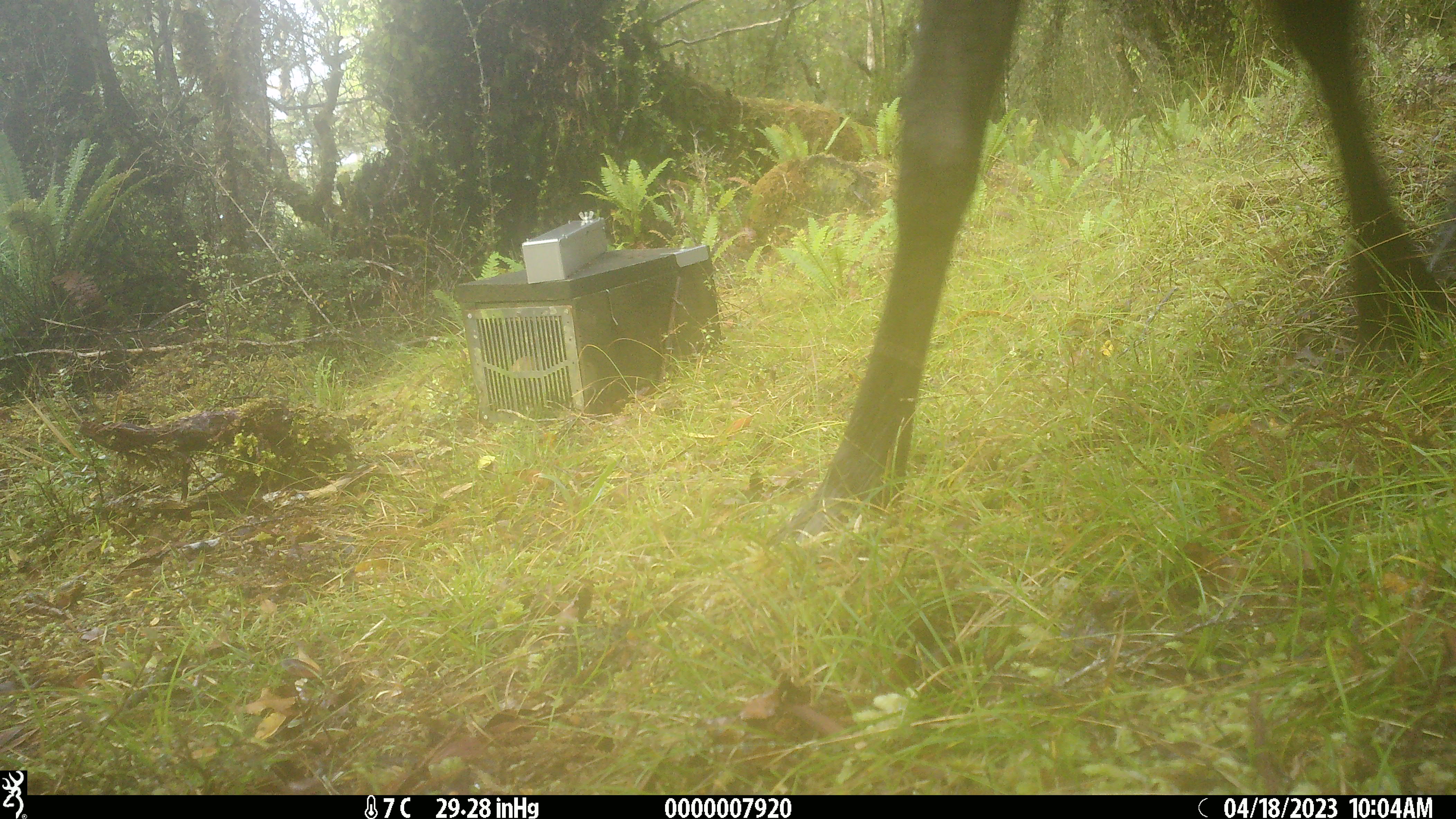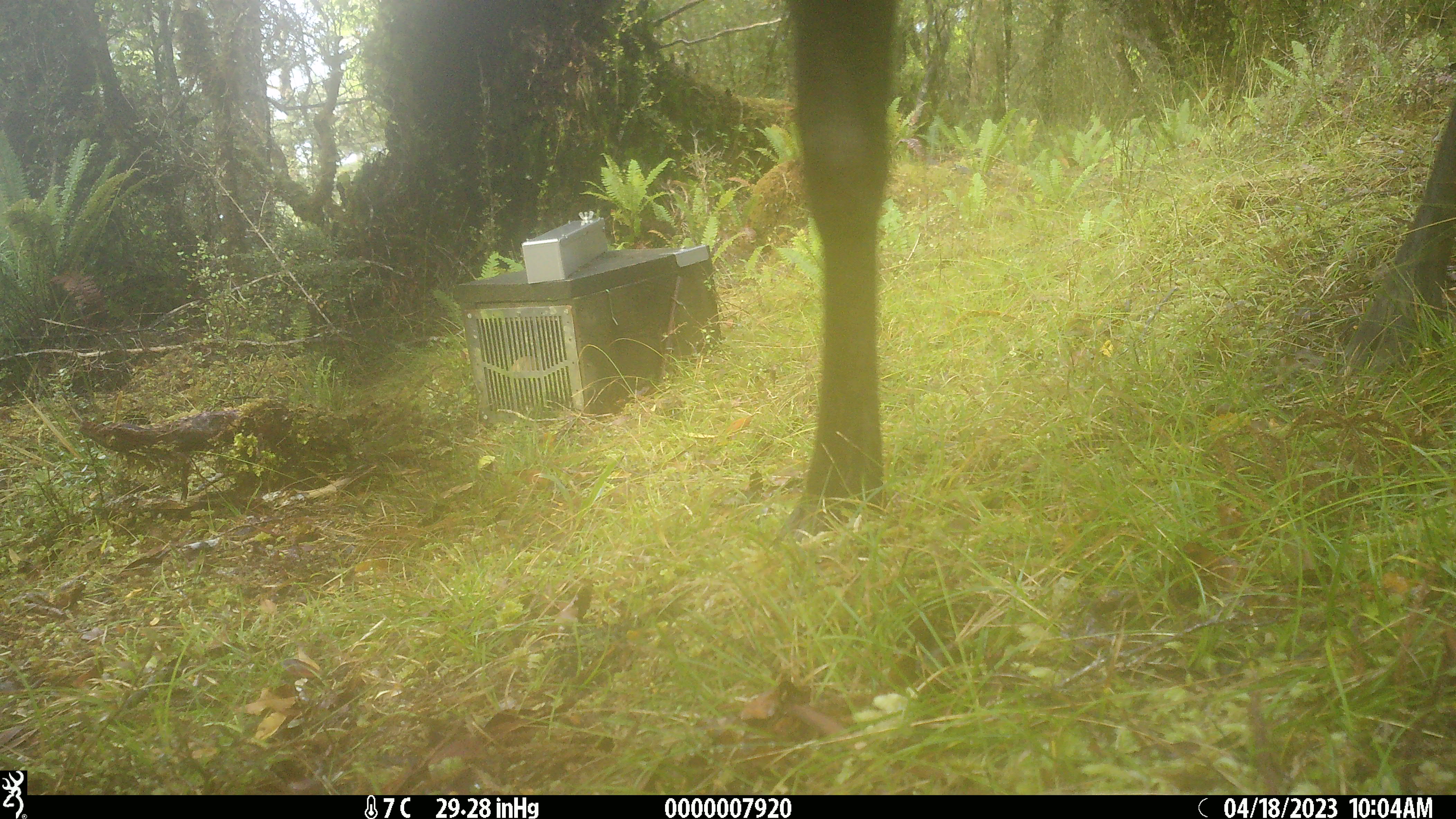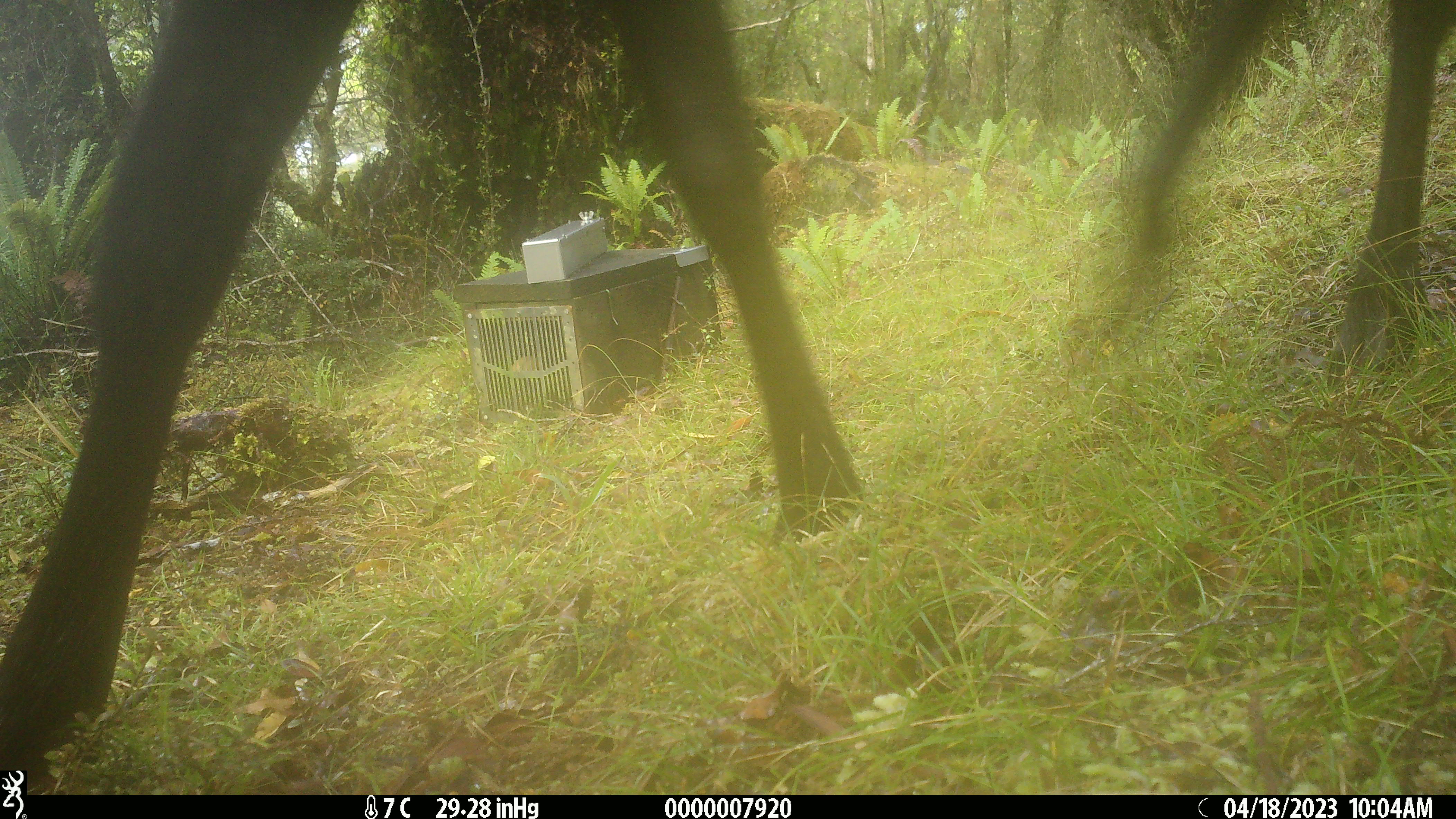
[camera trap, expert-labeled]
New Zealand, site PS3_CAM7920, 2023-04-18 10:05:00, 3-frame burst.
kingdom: Animalia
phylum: Chordata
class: Mammalia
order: Artiodactyla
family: Cervidae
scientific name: Cervidae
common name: deer